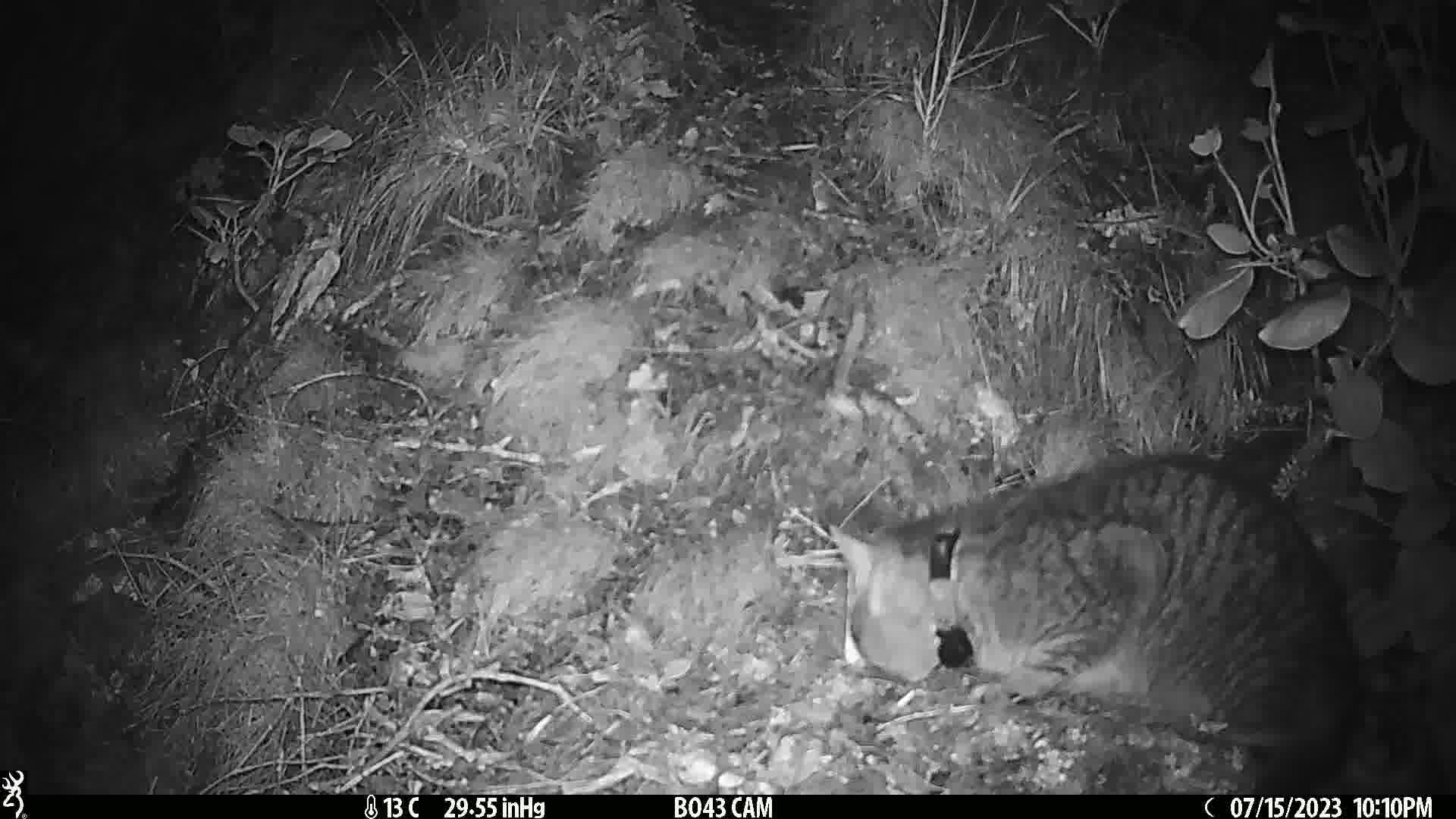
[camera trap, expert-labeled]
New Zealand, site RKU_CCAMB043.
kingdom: Animalia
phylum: Chordata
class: Mammalia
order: Carnivora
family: Felidae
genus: Felis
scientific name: Felis catus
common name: domestic cat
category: cat